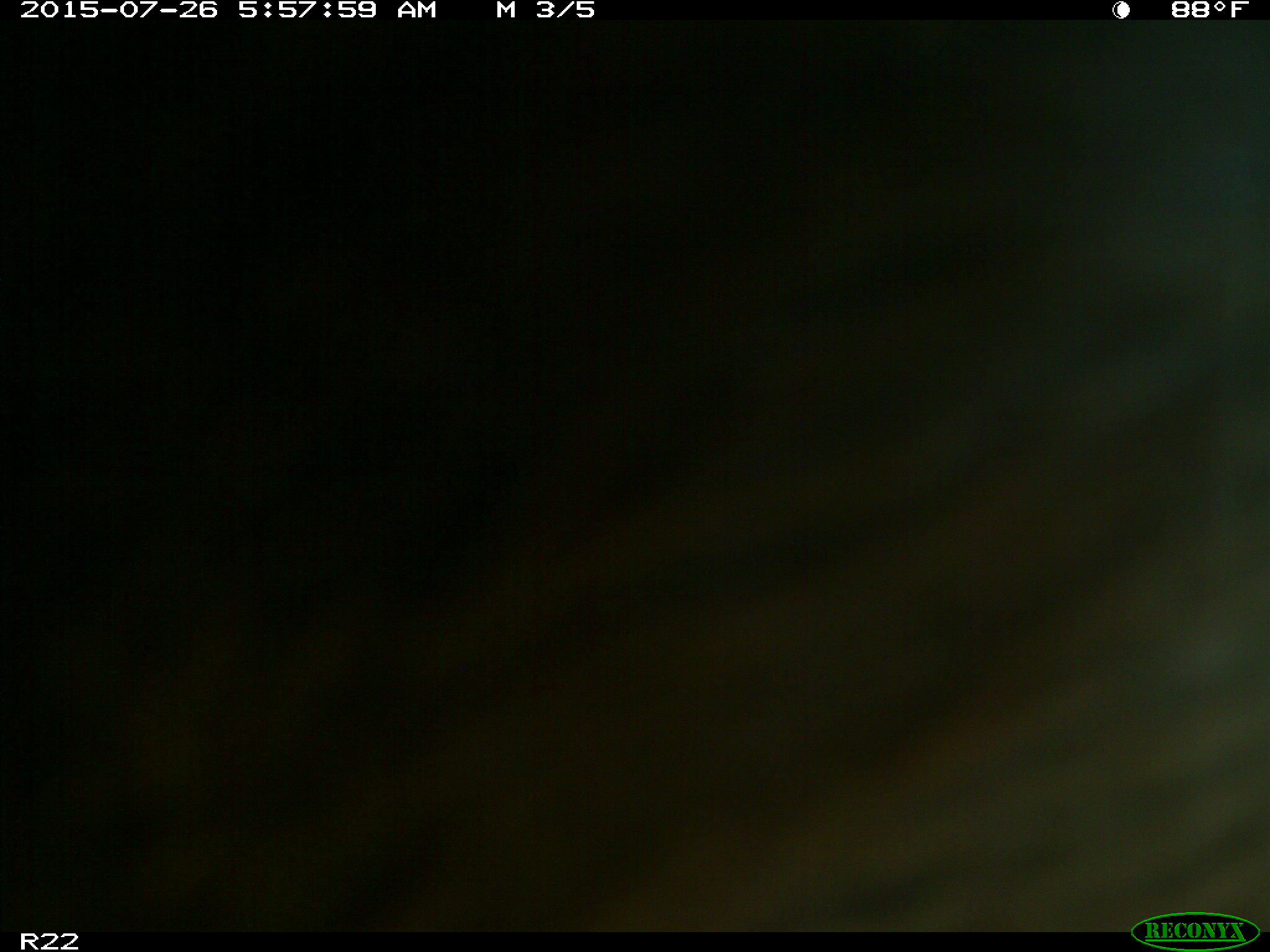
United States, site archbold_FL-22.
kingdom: Animalia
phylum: Chordata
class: Mammalia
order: Artiodactyla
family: Suidae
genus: Sus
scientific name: Sus scrofa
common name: wild boar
Sus scrofa (wild boar).